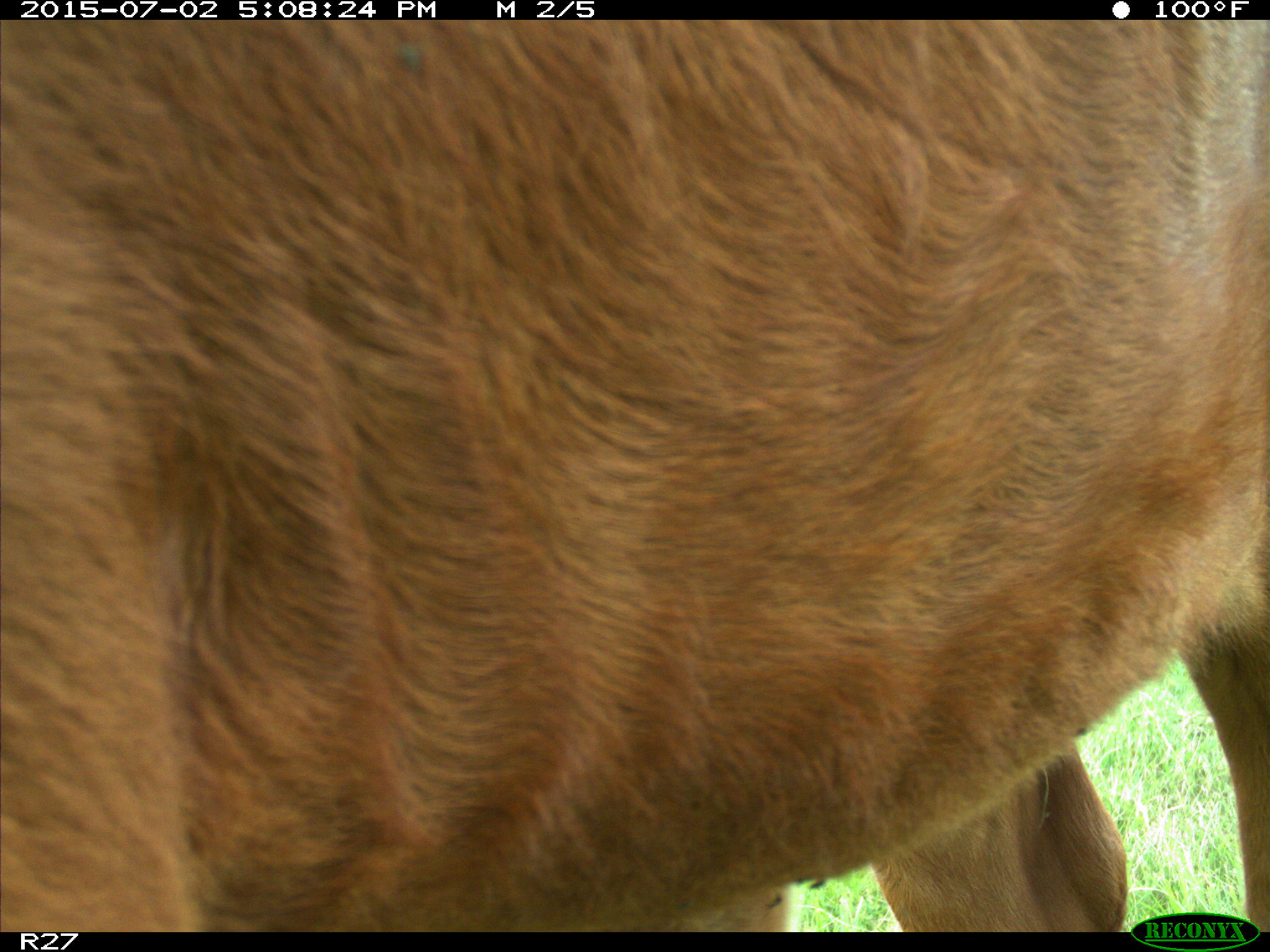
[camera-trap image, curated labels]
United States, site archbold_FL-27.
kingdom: Animalia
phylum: Chordata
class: Mammalia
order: Artiodactyla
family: Bovidae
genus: Bos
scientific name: Bos taurus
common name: domestic cow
Bos taurus (domestic cow).